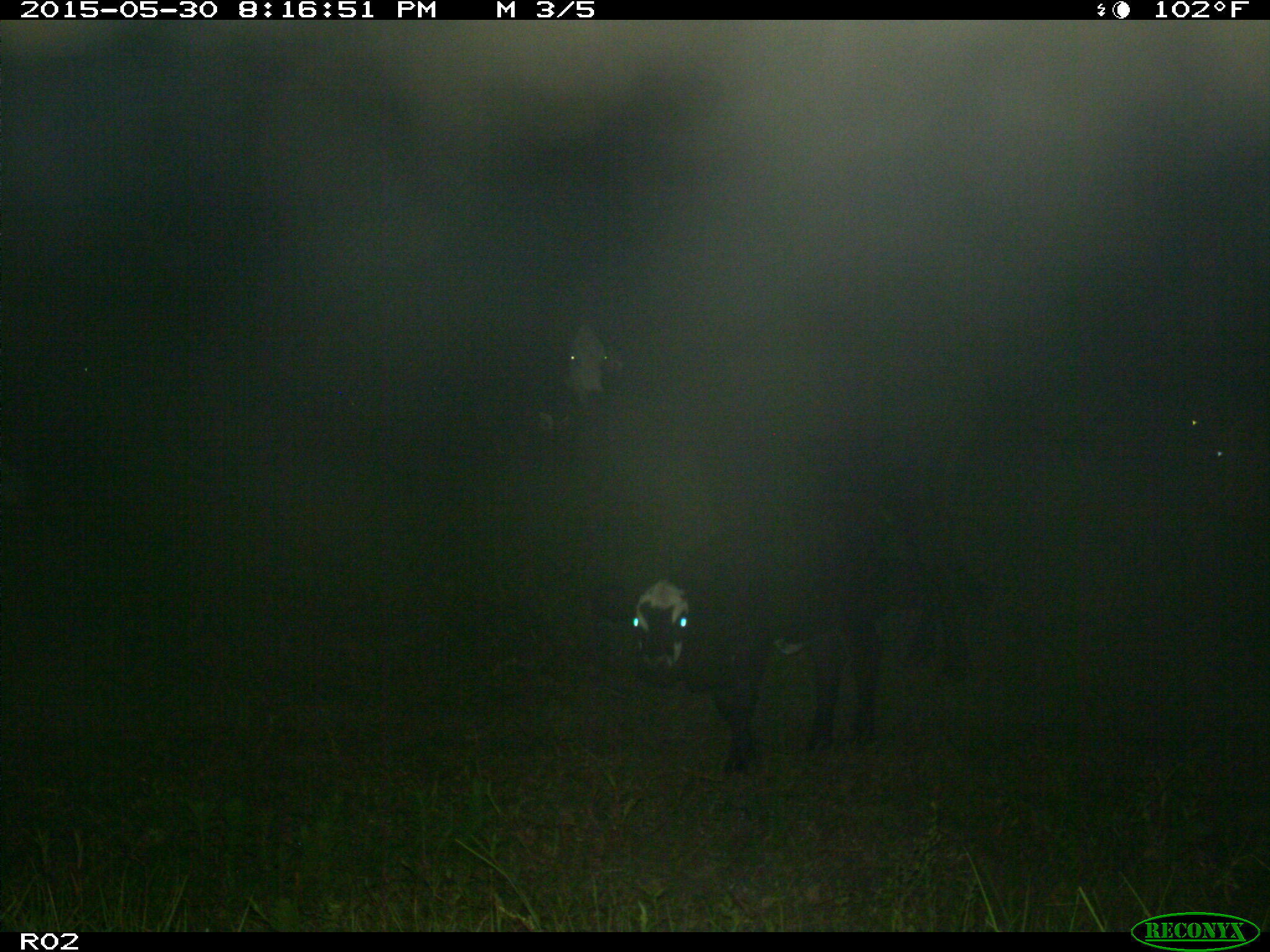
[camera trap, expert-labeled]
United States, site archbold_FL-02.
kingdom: Animalia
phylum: Chordata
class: Mammalia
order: Artiodactyla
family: Bovidae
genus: Bos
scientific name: Bos taurus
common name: domestic cow